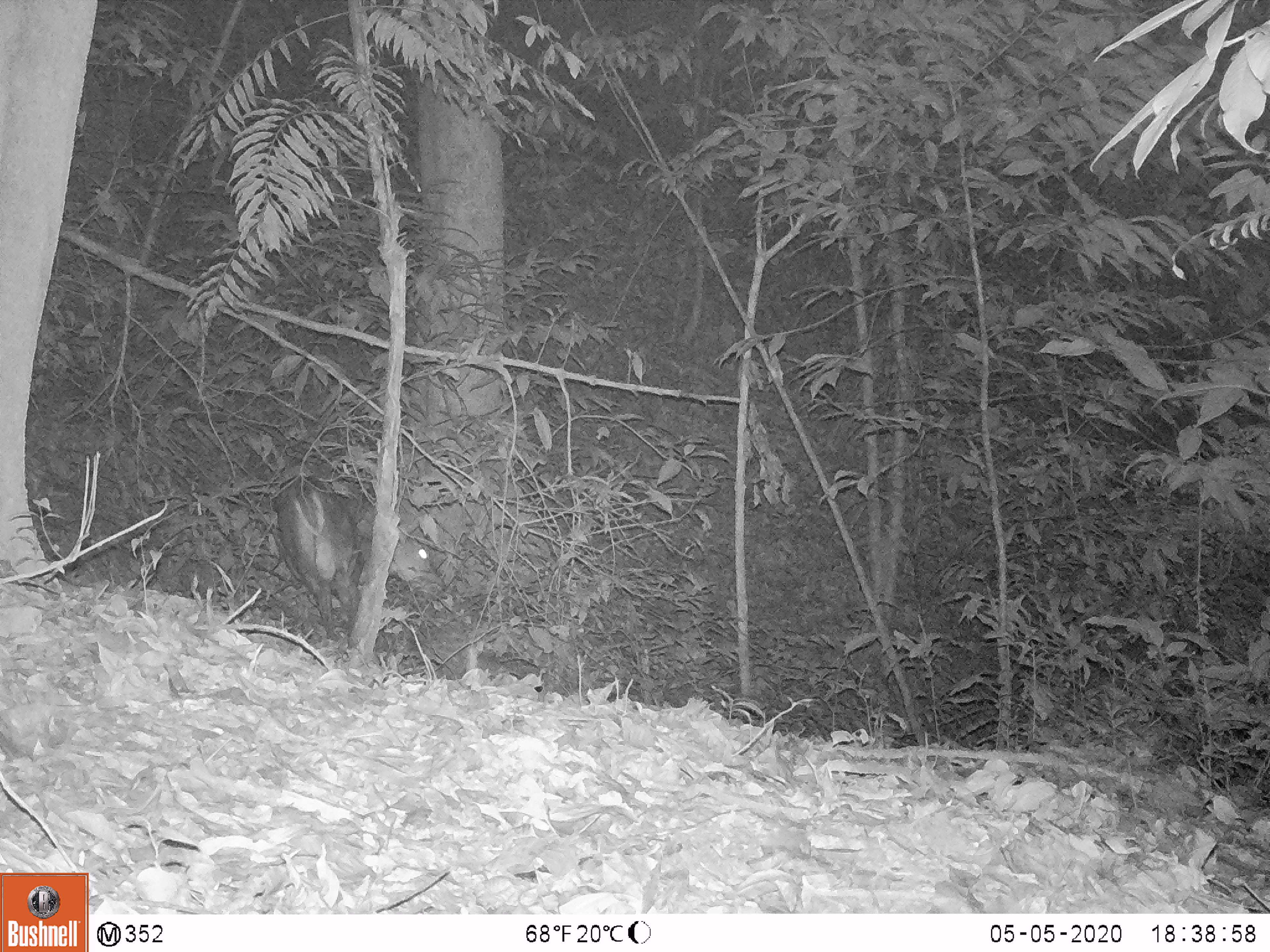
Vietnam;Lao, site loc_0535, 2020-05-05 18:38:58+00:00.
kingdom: Animalia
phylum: Chordata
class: Mammalia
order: Artiodactyla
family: Cervidae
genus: Muntiacus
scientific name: Muntiacus vuquangensis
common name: large-antlered muntjac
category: large antlered muntjac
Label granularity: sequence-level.